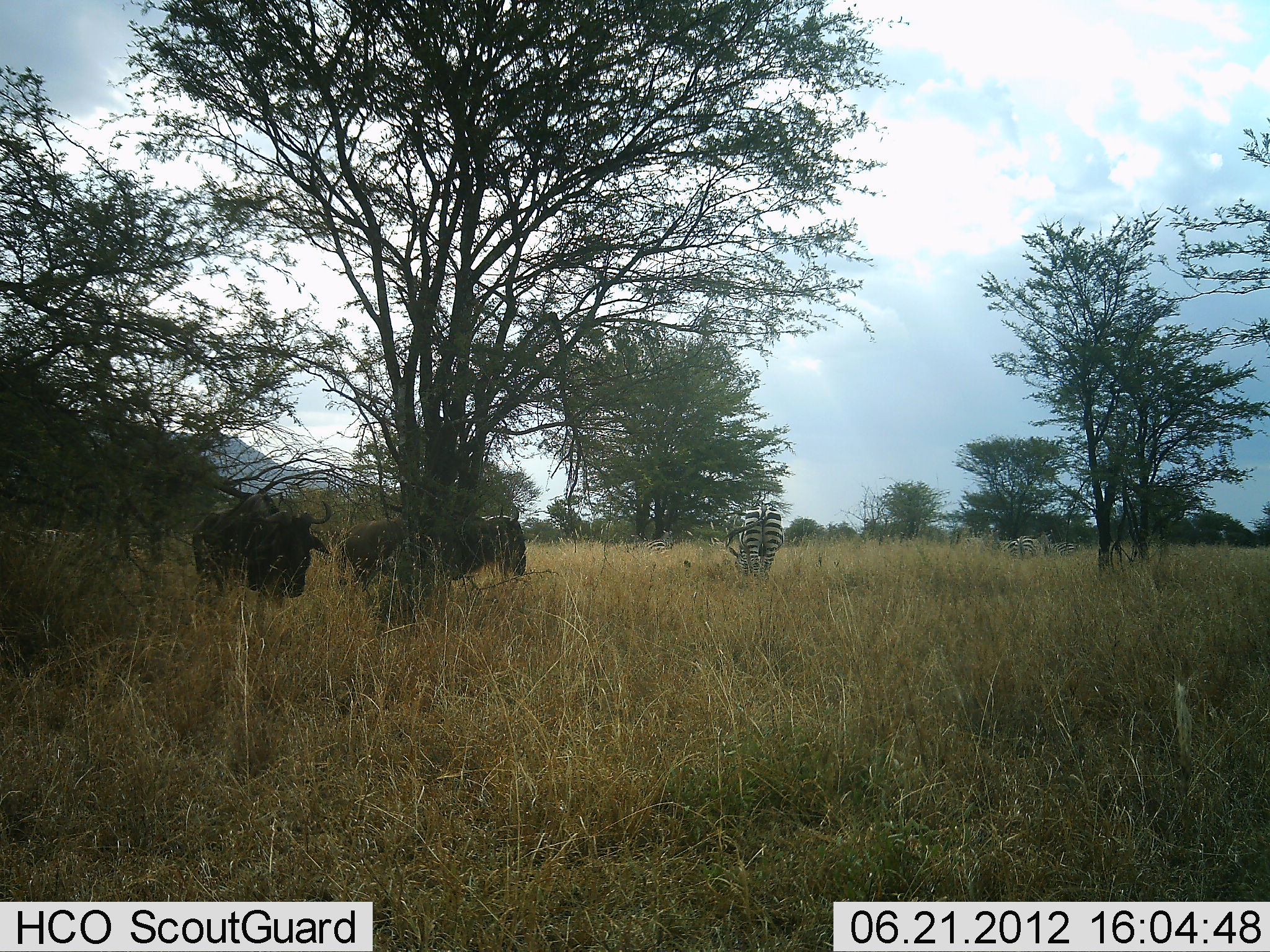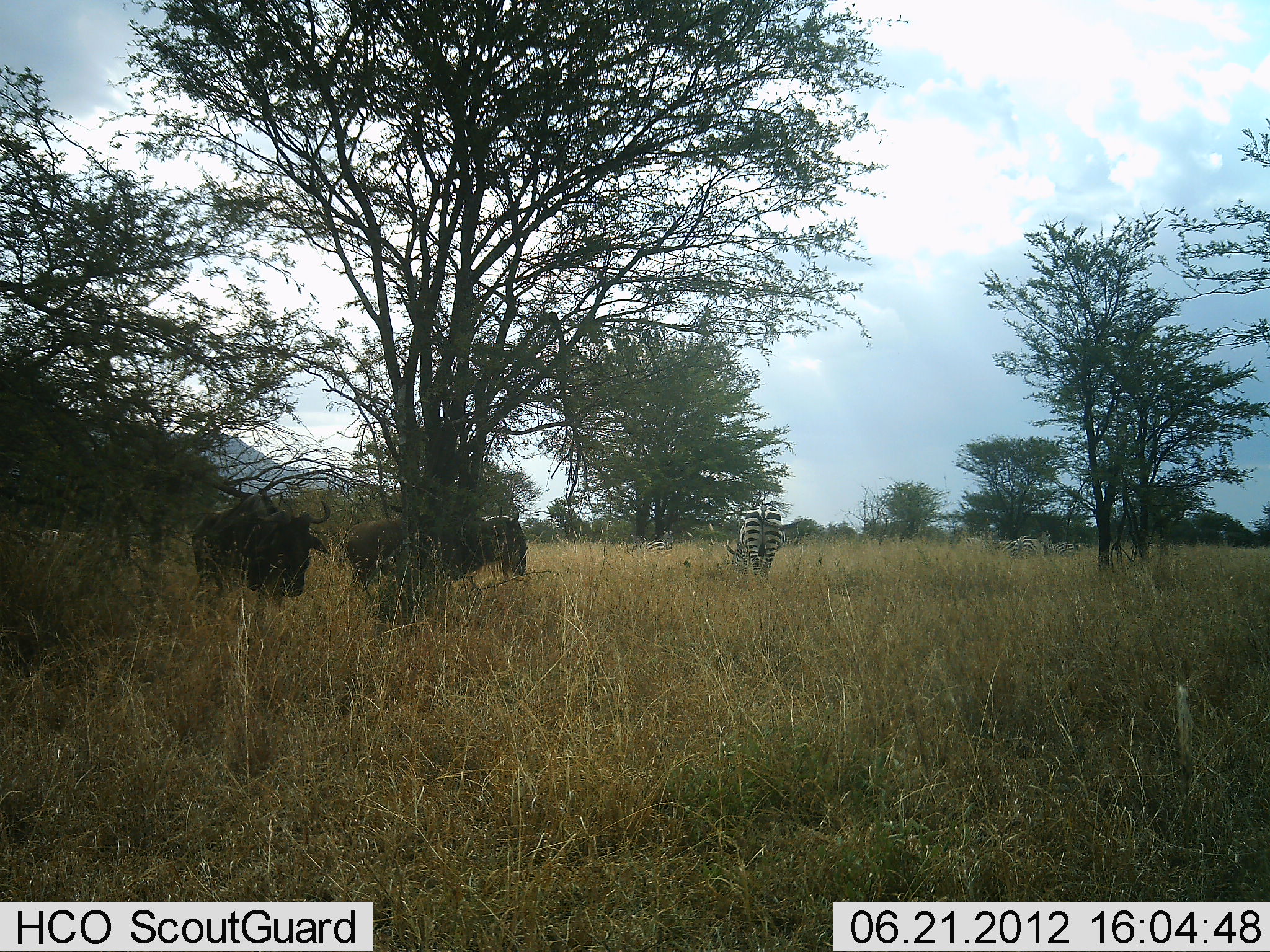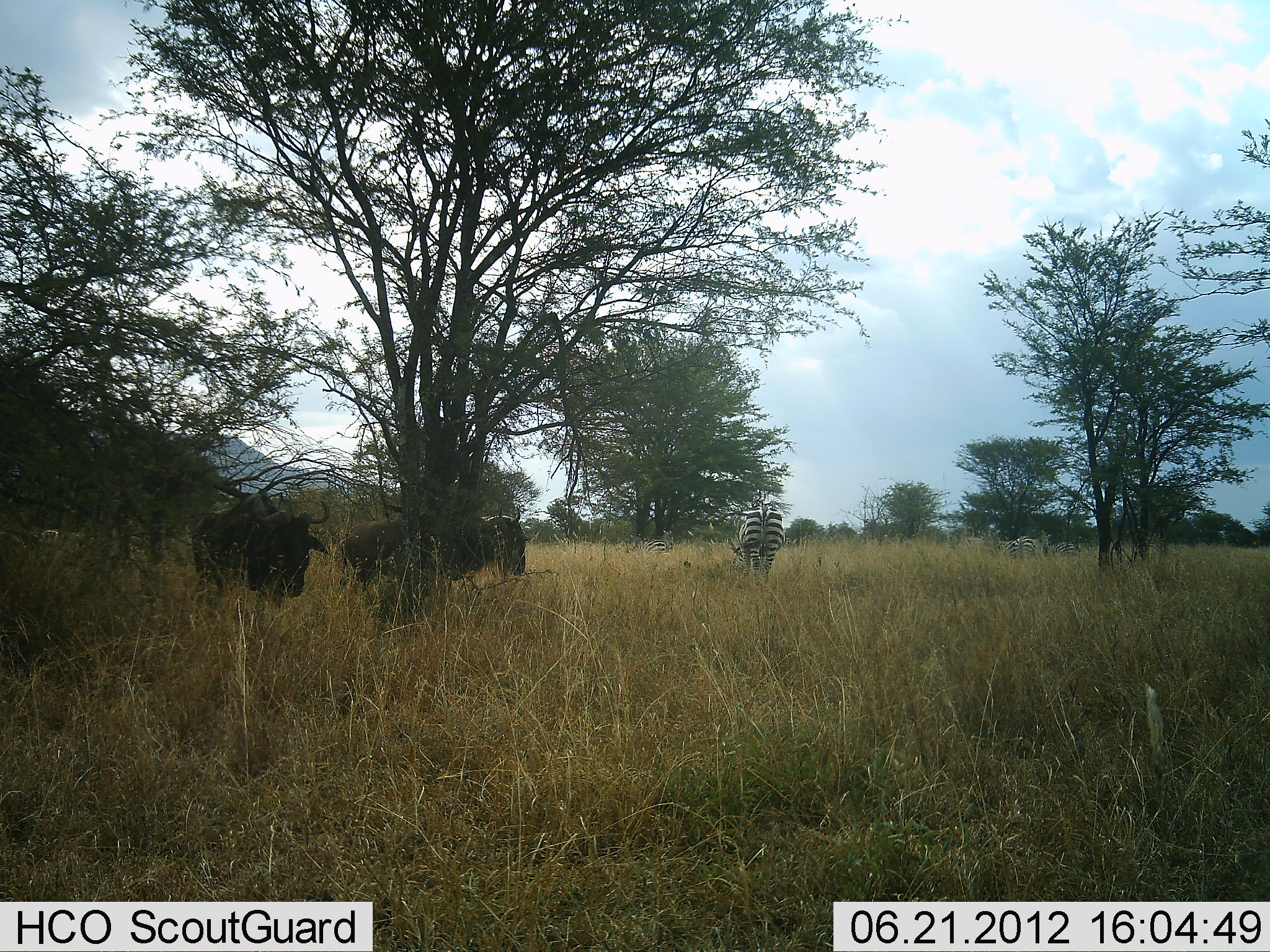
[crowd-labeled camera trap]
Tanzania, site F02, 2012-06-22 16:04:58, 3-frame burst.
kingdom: Animalia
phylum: Chordata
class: Mammalia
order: Artiodactyla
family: Bovidae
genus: Connochaetes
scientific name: Connochaetes taurinus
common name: blue wildebeest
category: wildebeest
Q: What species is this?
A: Wildebeest (blue wildebeest) (Connochaetes taurinus).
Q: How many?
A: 2.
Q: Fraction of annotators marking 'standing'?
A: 91%.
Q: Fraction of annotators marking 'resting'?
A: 0%.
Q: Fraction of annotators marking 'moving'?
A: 0%.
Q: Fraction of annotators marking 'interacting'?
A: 0%.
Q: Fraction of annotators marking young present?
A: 0%.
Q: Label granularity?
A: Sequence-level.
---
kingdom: Animalia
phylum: Chordata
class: Mammalia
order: Perissodactyla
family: Equidae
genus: Equus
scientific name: Equus quagga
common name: plains zebra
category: zebra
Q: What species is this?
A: Zebra (plains zebra) (Equus quagga).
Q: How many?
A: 2.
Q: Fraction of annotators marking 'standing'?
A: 64%.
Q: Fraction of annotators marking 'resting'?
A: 0%.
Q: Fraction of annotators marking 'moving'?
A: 0%.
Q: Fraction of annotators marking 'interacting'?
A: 0%.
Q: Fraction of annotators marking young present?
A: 0%.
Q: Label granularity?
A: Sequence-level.